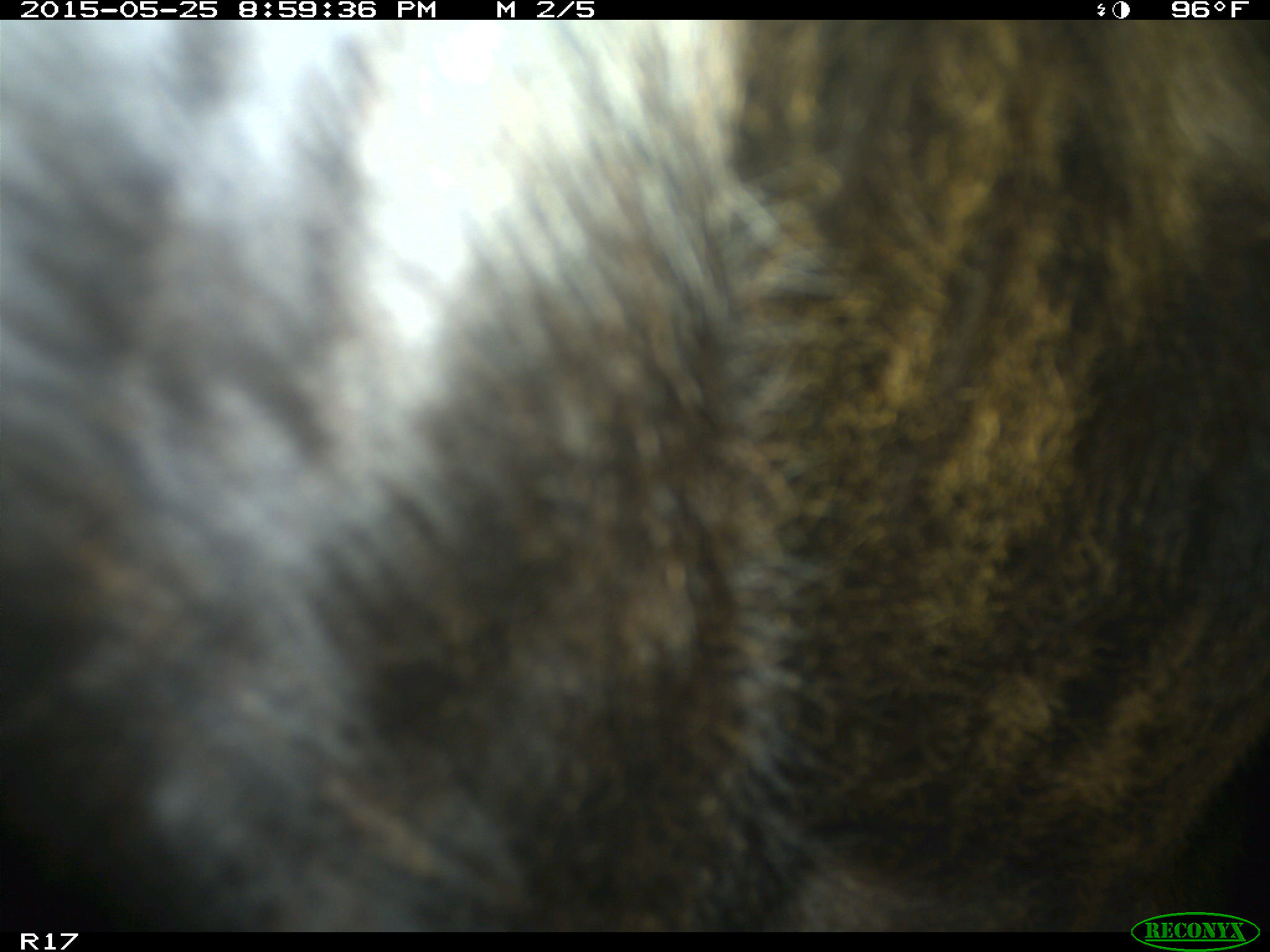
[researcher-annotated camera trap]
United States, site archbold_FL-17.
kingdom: Animalia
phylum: Chordata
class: Mammalia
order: Artiodactyla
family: Bovidae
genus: Bos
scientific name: Bos taurus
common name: domestic cow